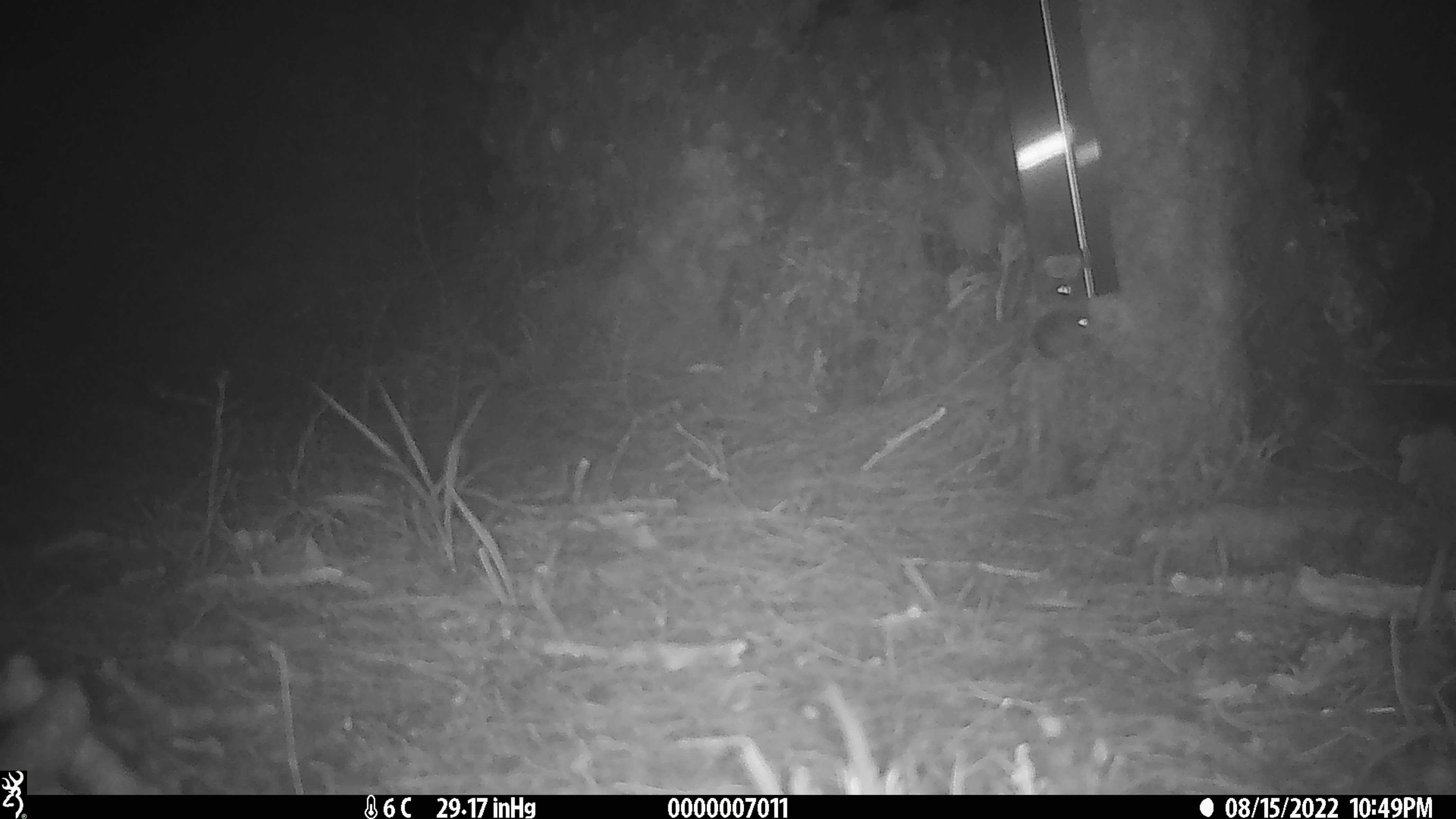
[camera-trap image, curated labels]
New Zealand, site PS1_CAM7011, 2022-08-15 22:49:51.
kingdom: Animalia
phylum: Chordata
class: Mammalia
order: Rodentia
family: Muridae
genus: Mus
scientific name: Mus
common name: mouse